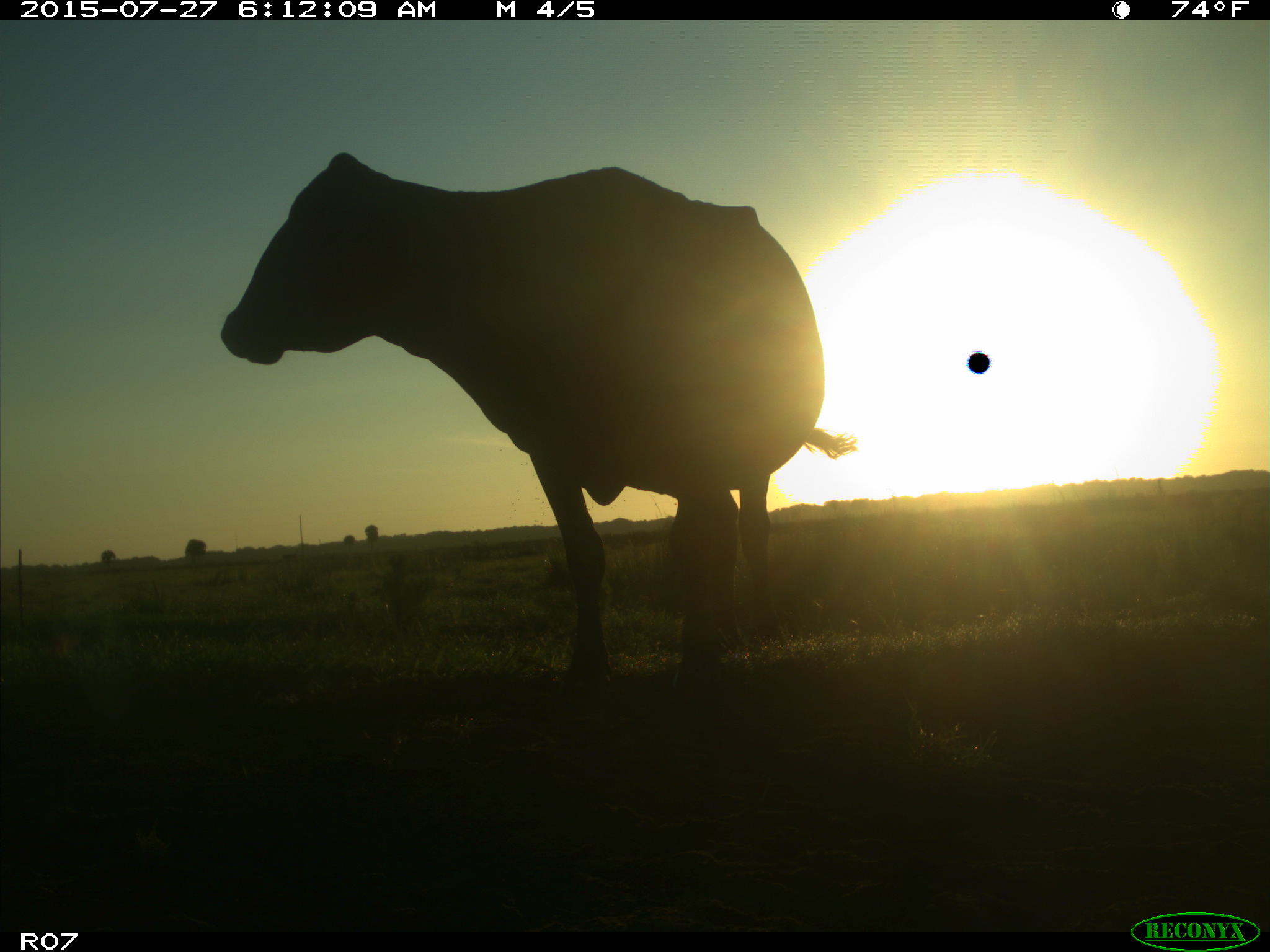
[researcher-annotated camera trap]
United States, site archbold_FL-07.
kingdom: Animalia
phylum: Chordata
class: Mammalia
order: Artiodactyla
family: Bovidae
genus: Bos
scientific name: Bos taurus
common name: domestic cow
Bos taurus (domestic cow).